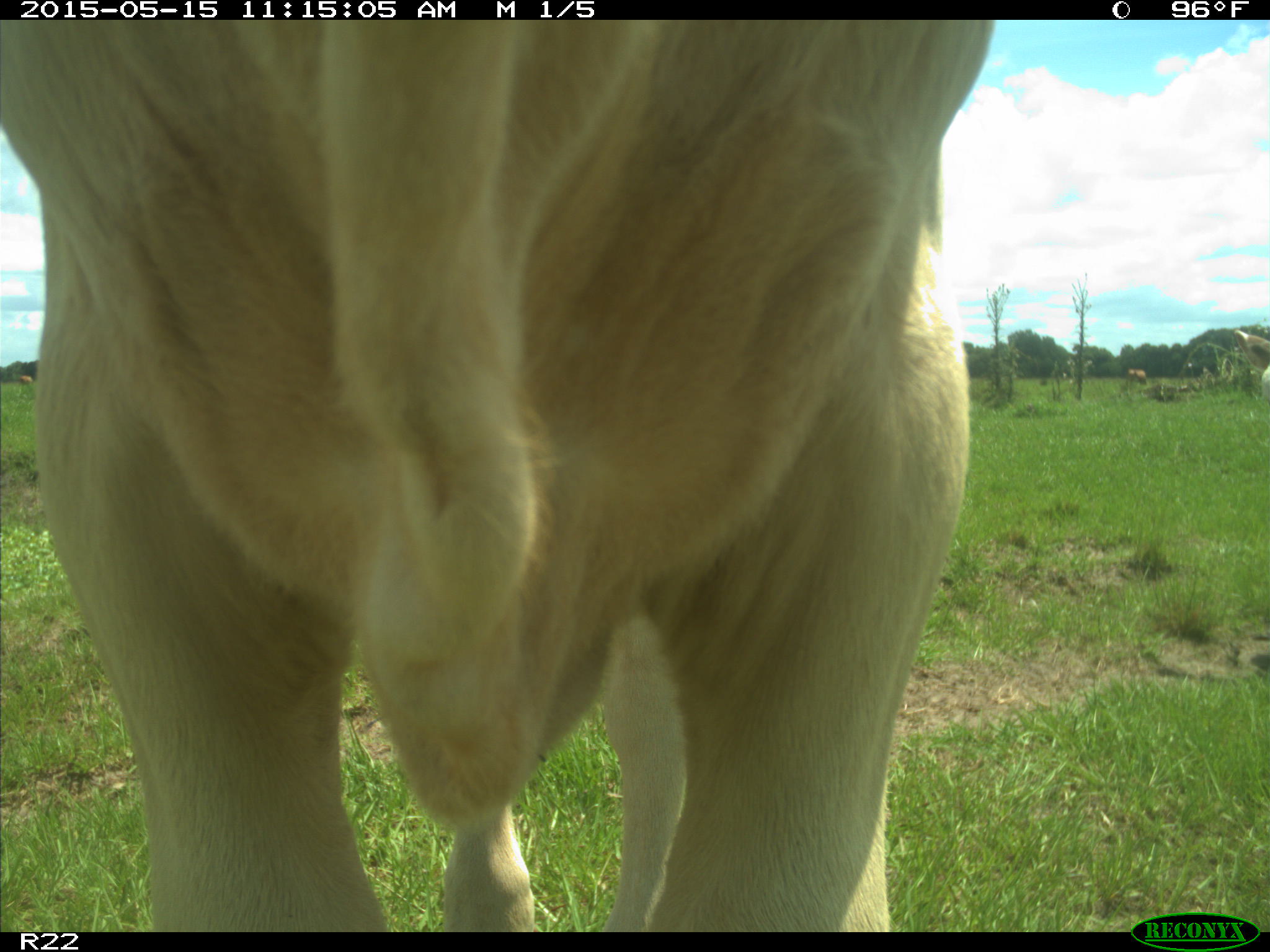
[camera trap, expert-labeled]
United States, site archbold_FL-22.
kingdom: Animalia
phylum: Chordata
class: Mammalia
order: Artiodactyla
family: Bovidae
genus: Bos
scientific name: Bos taurus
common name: domestic cow